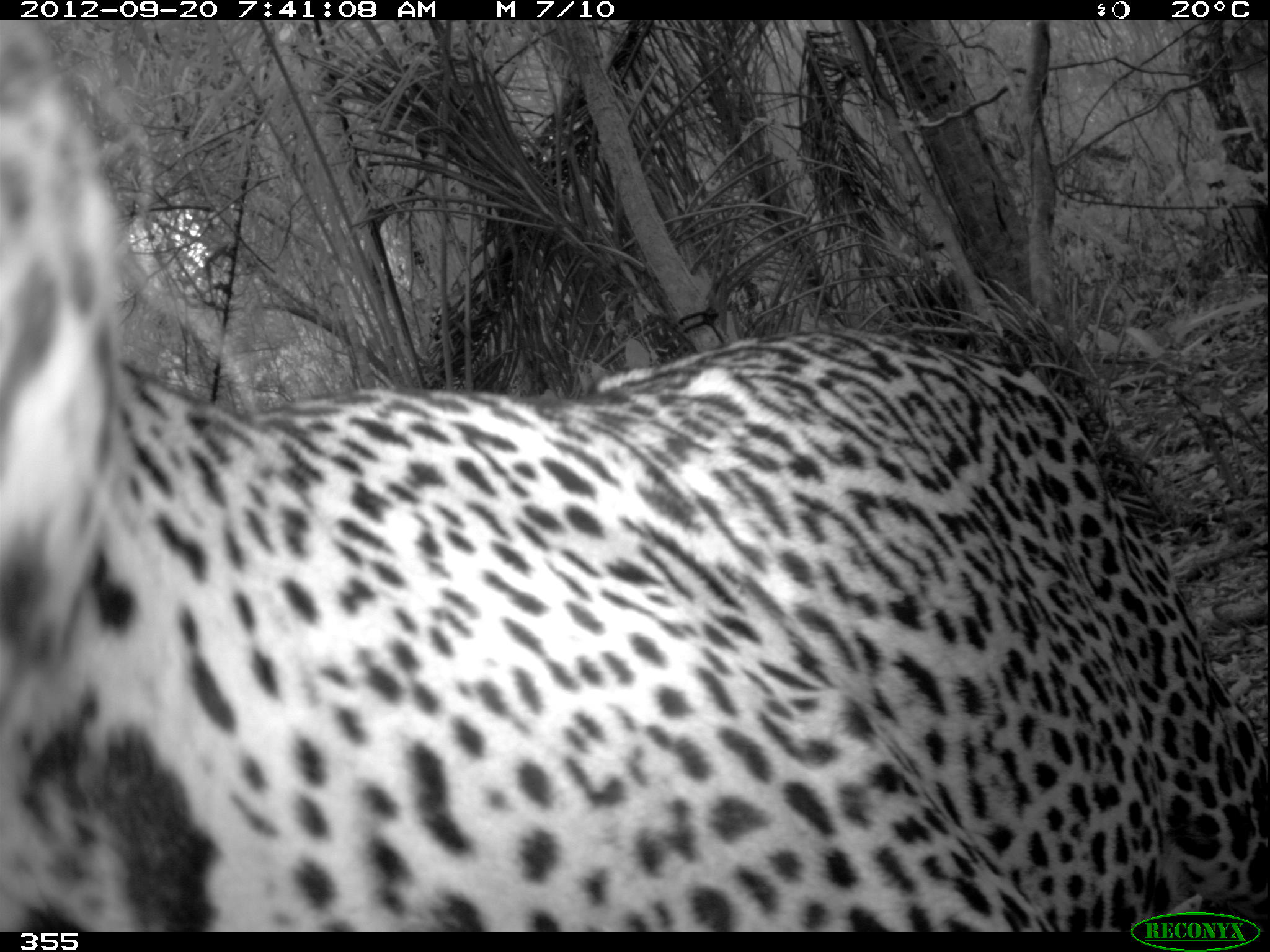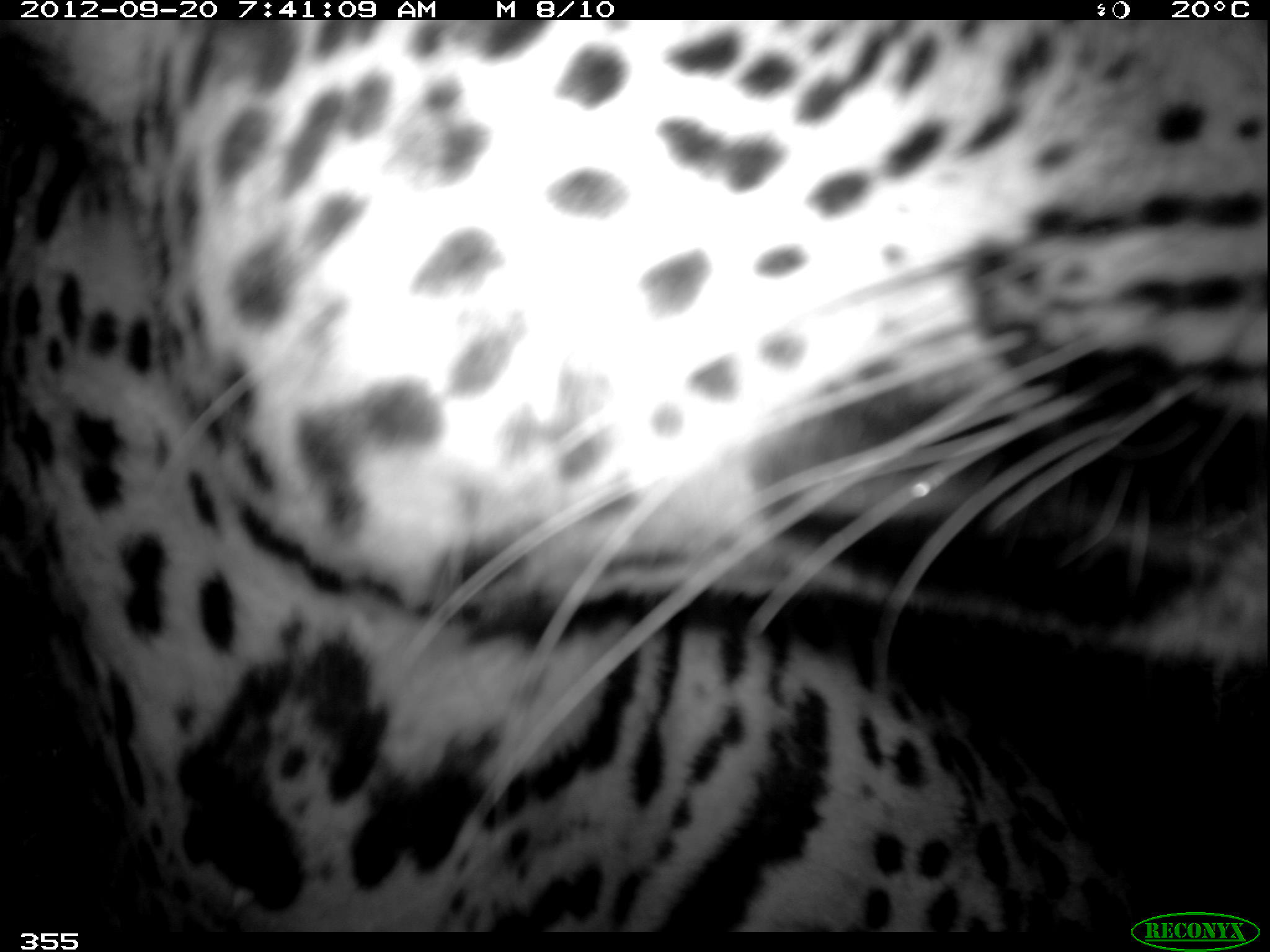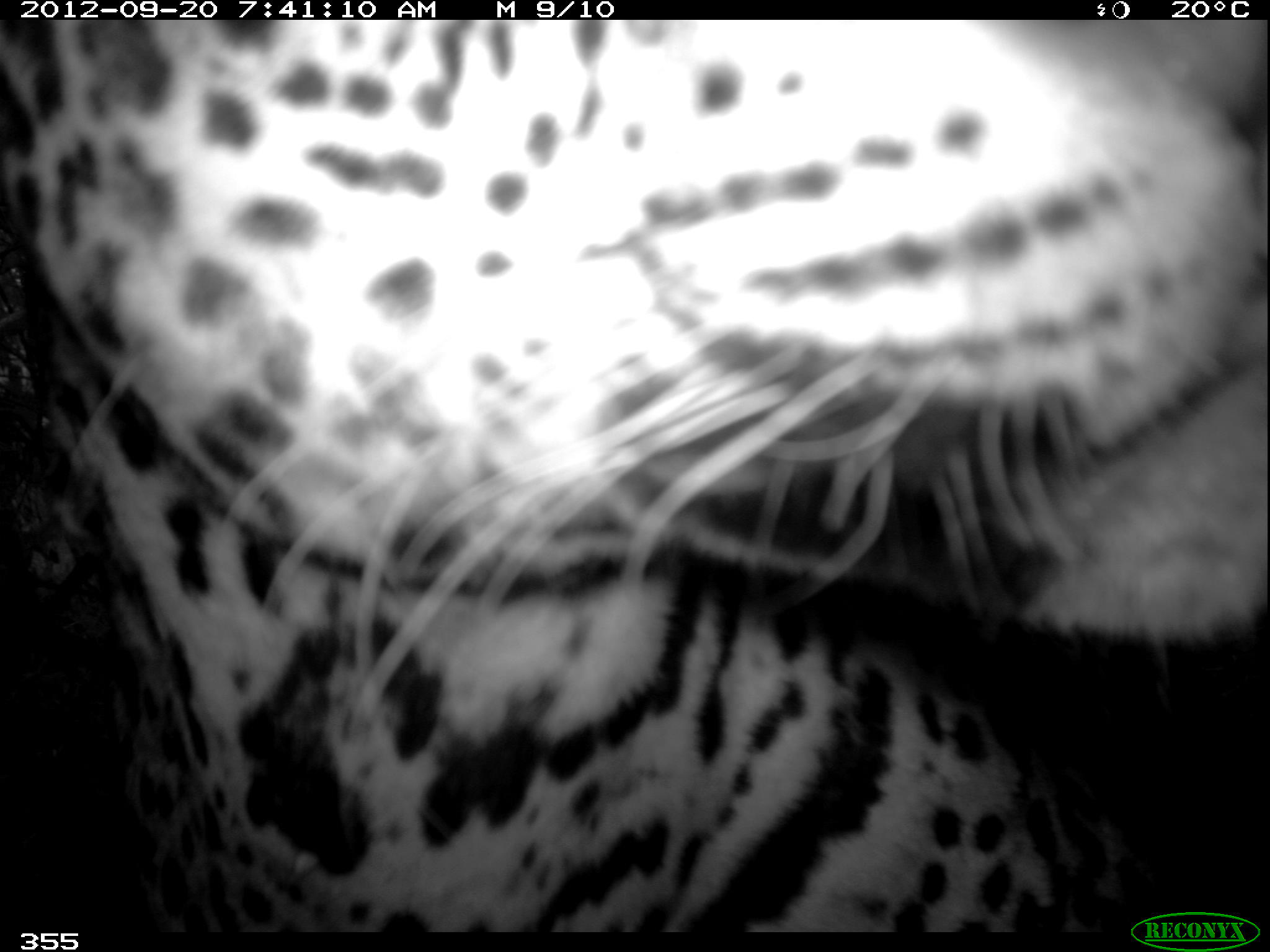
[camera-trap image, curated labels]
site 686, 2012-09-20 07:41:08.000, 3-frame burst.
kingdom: Animalia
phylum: Chordata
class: Mammalia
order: Carnivora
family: Felidae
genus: Panthera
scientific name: Panthera onca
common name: jaguar